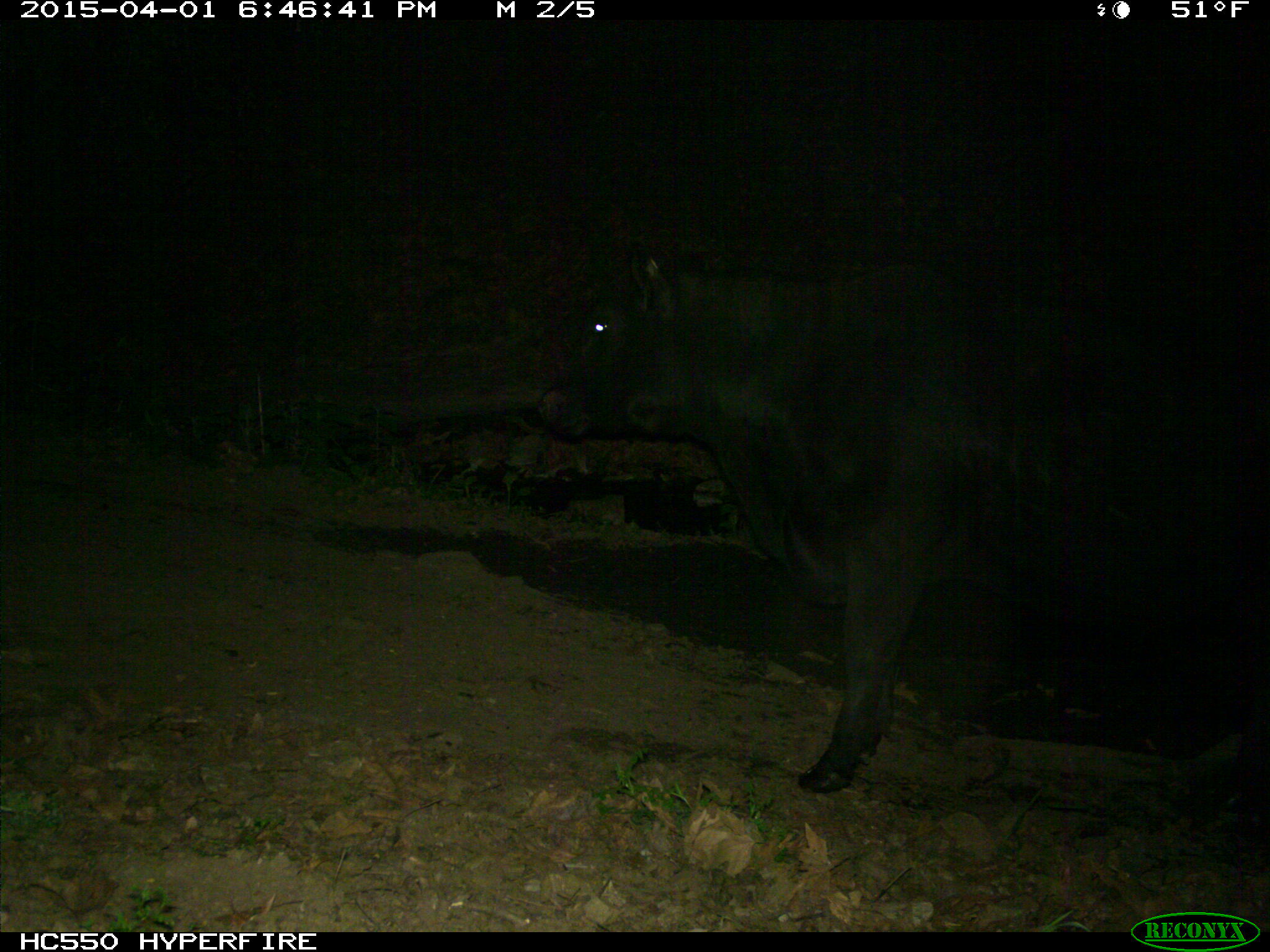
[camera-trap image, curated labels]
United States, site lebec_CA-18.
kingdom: Animalia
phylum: Chordata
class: Mammalia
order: Artiodactyla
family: Bovidae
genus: Bos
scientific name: Bos taurus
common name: domestic cow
Bos taurus (domestic cow).